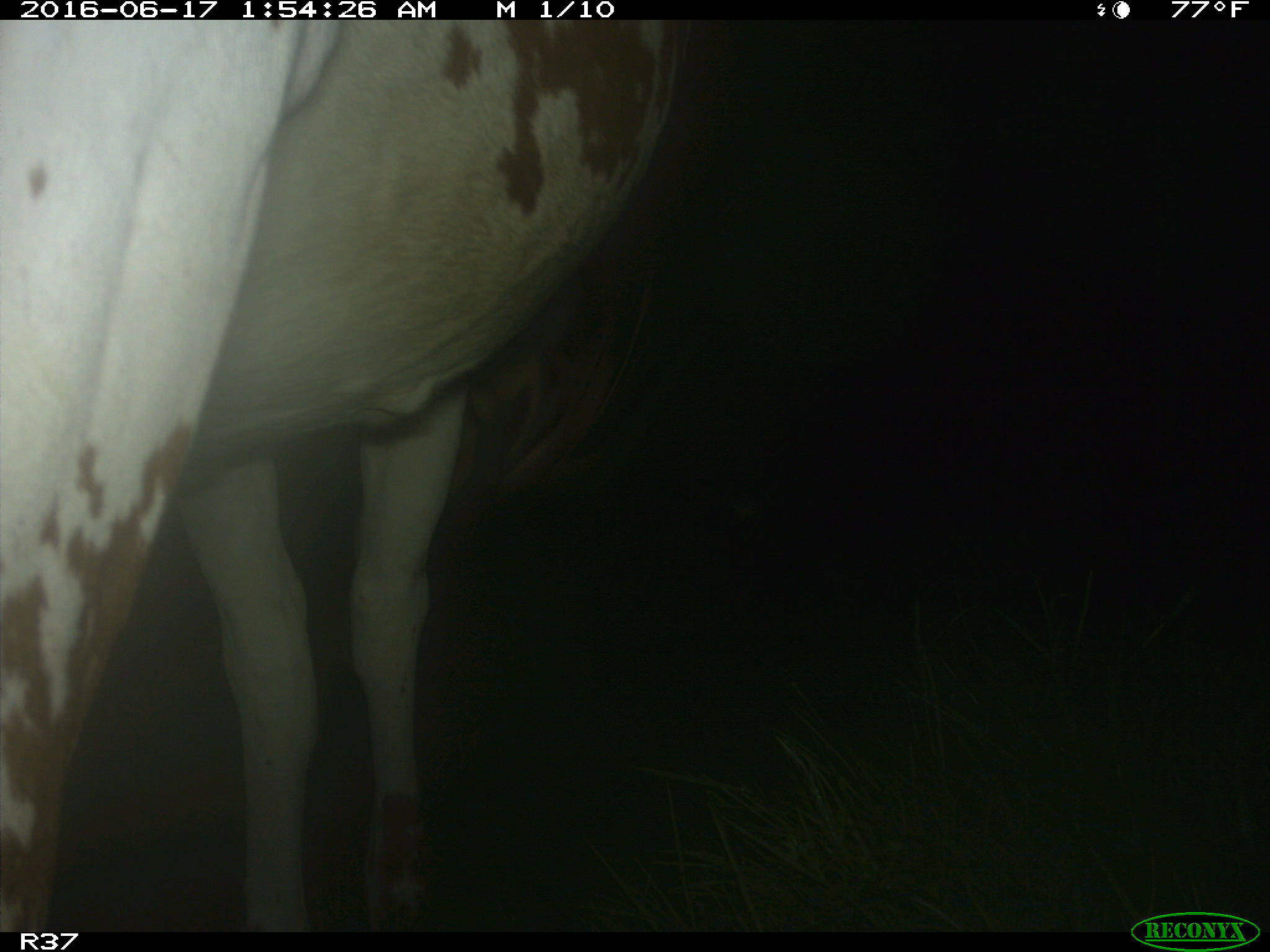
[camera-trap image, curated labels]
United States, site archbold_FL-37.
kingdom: Animalia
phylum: Chordata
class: Mammalia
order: Artiodactyla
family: Bovidae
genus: Bos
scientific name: Bos taurus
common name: domestic cow